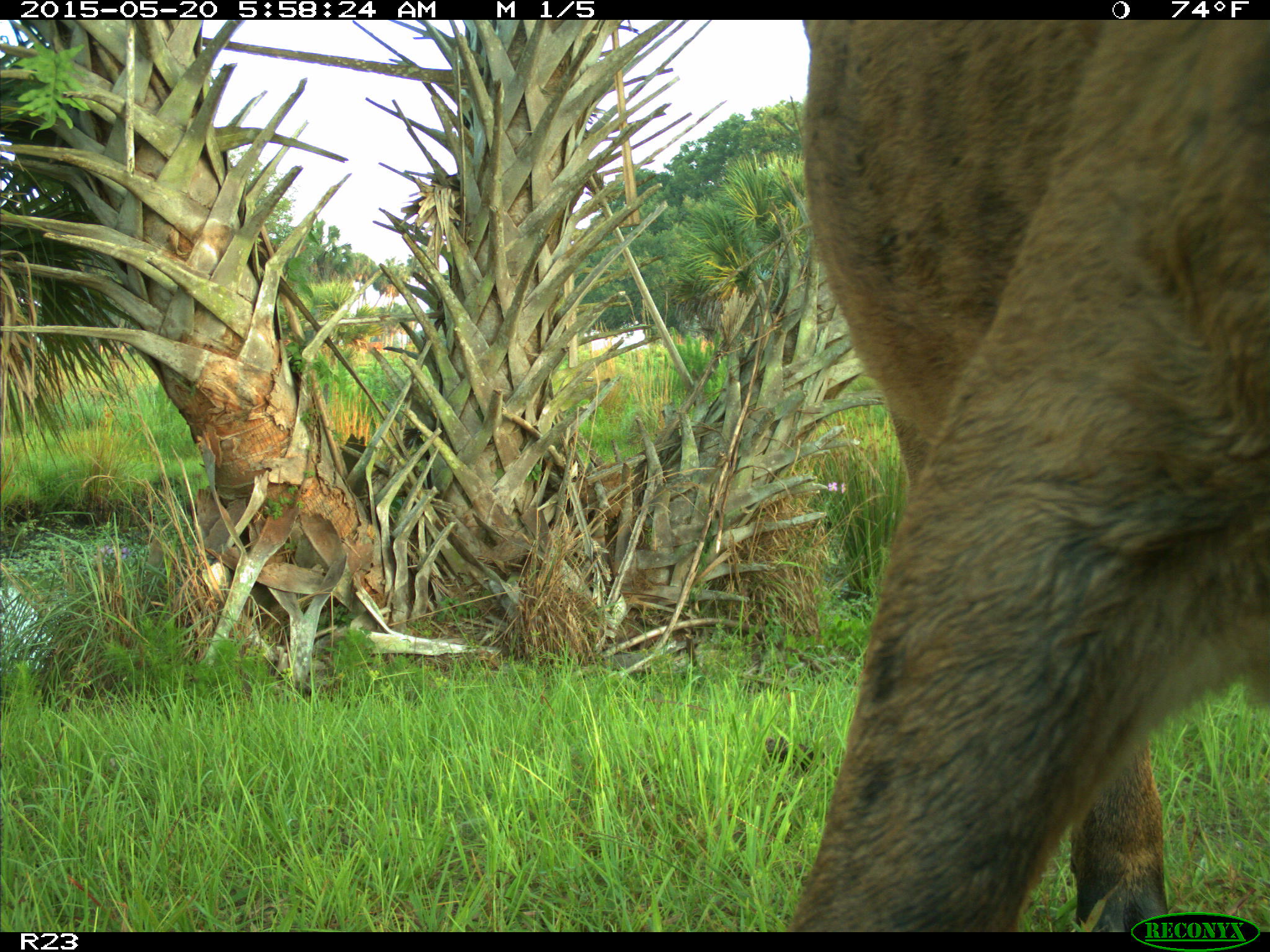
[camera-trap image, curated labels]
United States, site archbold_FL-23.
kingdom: Animalia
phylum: Chordata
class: Mammalia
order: Artiodactyla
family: Bovidae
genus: Bos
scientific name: Bos taurus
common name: domestic cow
Bos taurus (domestic cow).